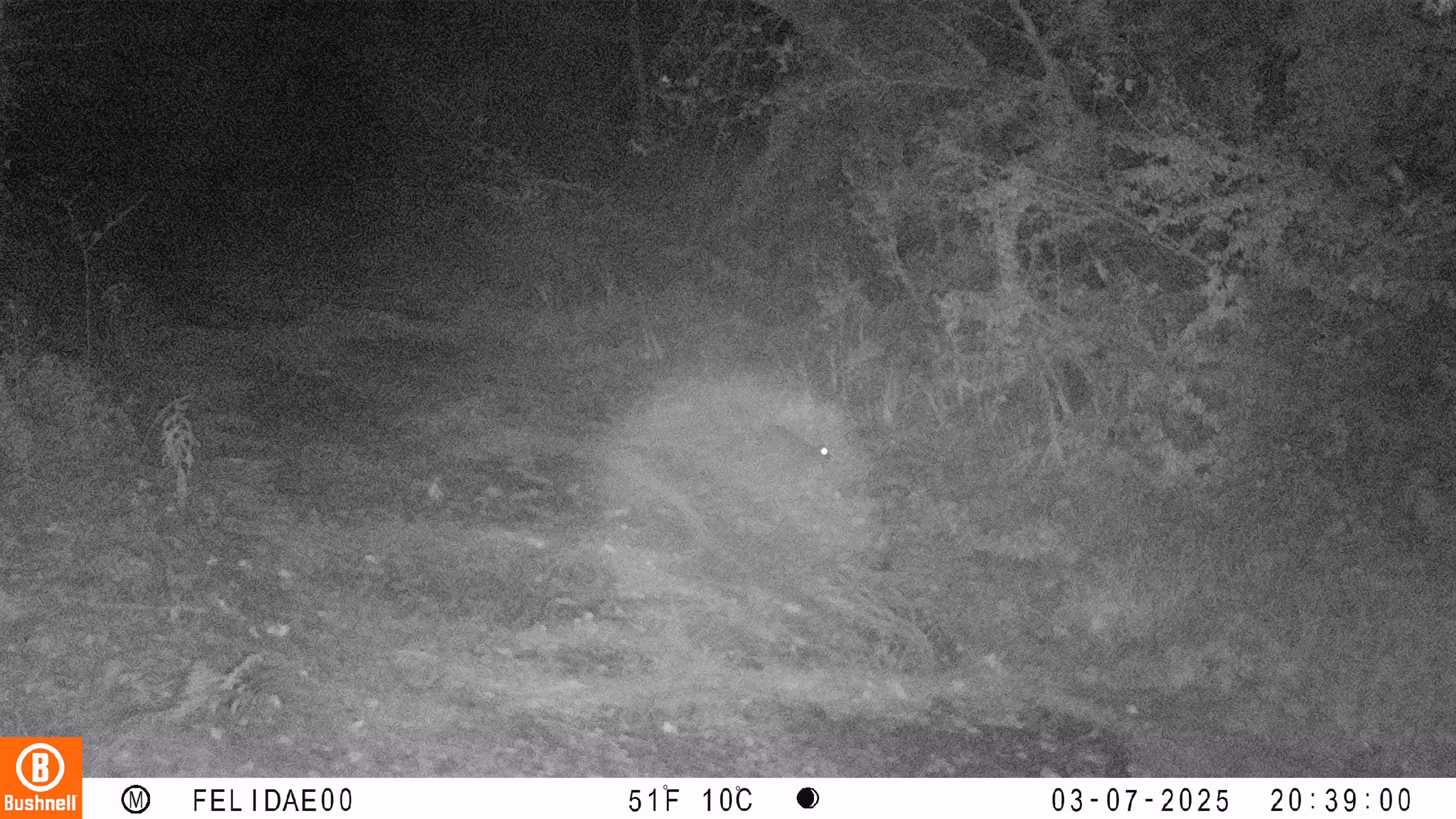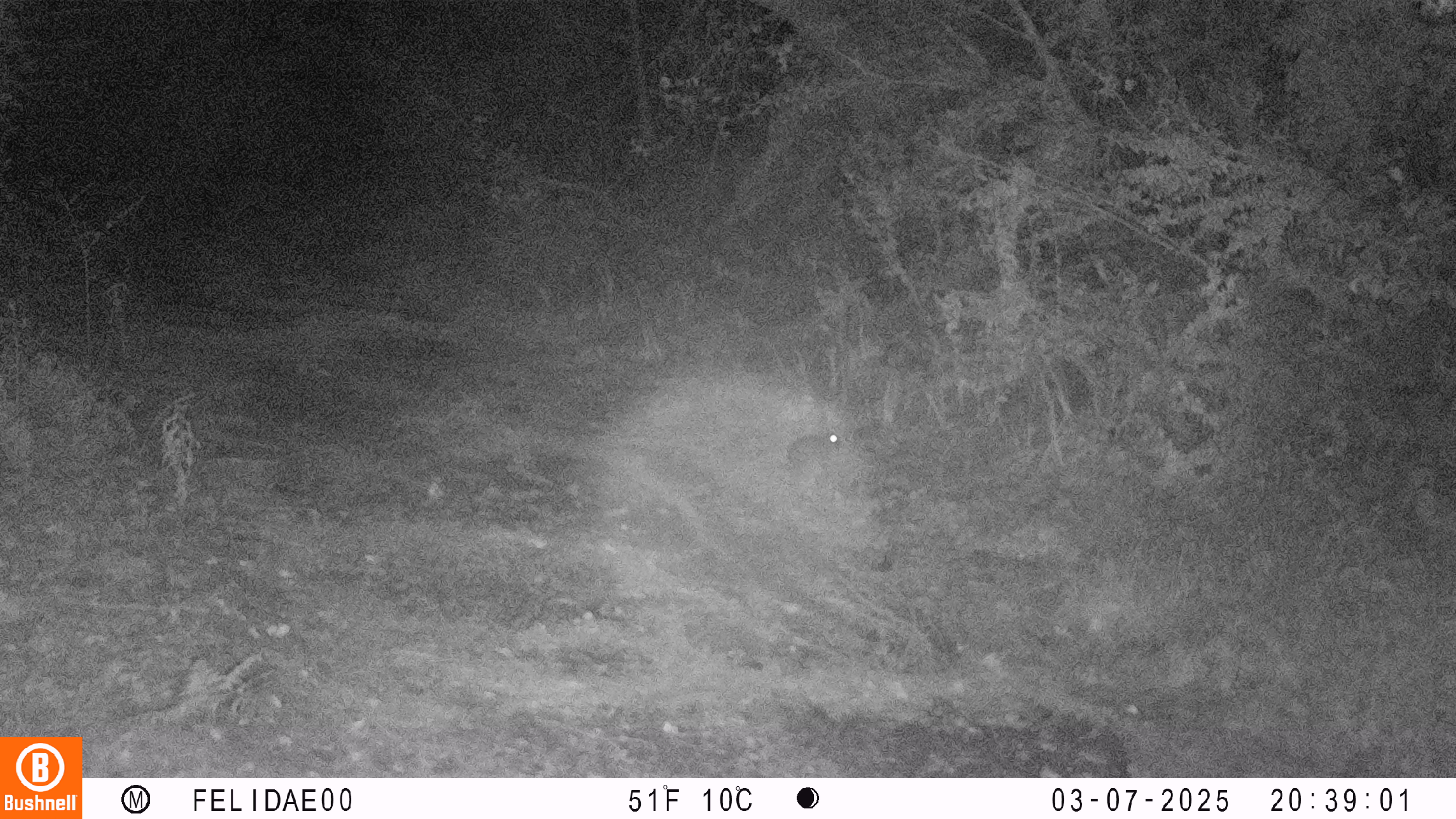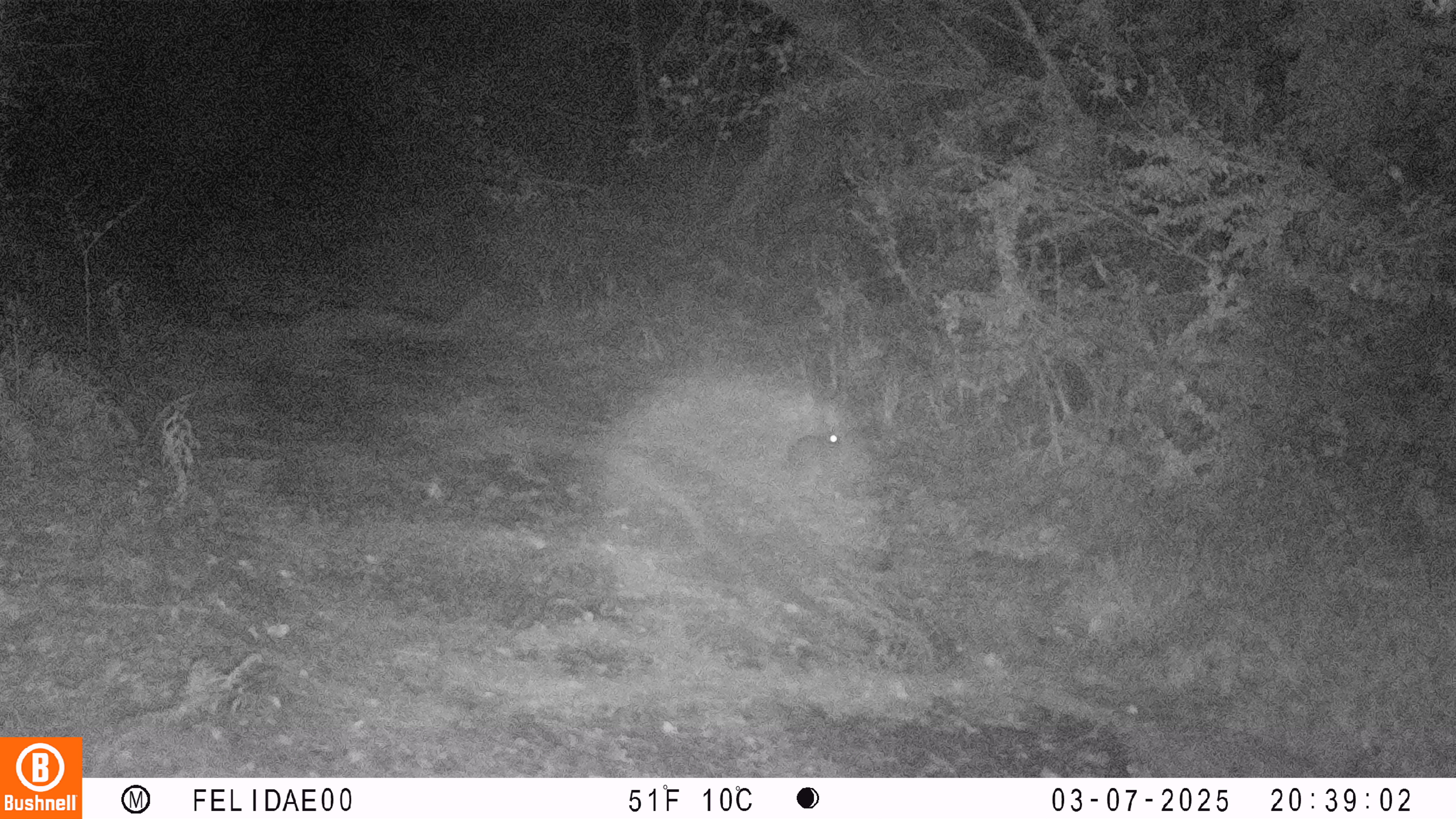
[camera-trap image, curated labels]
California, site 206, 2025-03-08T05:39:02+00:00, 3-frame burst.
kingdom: Animalia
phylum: Chordata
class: Mammalia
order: Lagomorpha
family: Leporidae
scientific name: Leporidae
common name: rabbit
Rabbit (Leporidae).